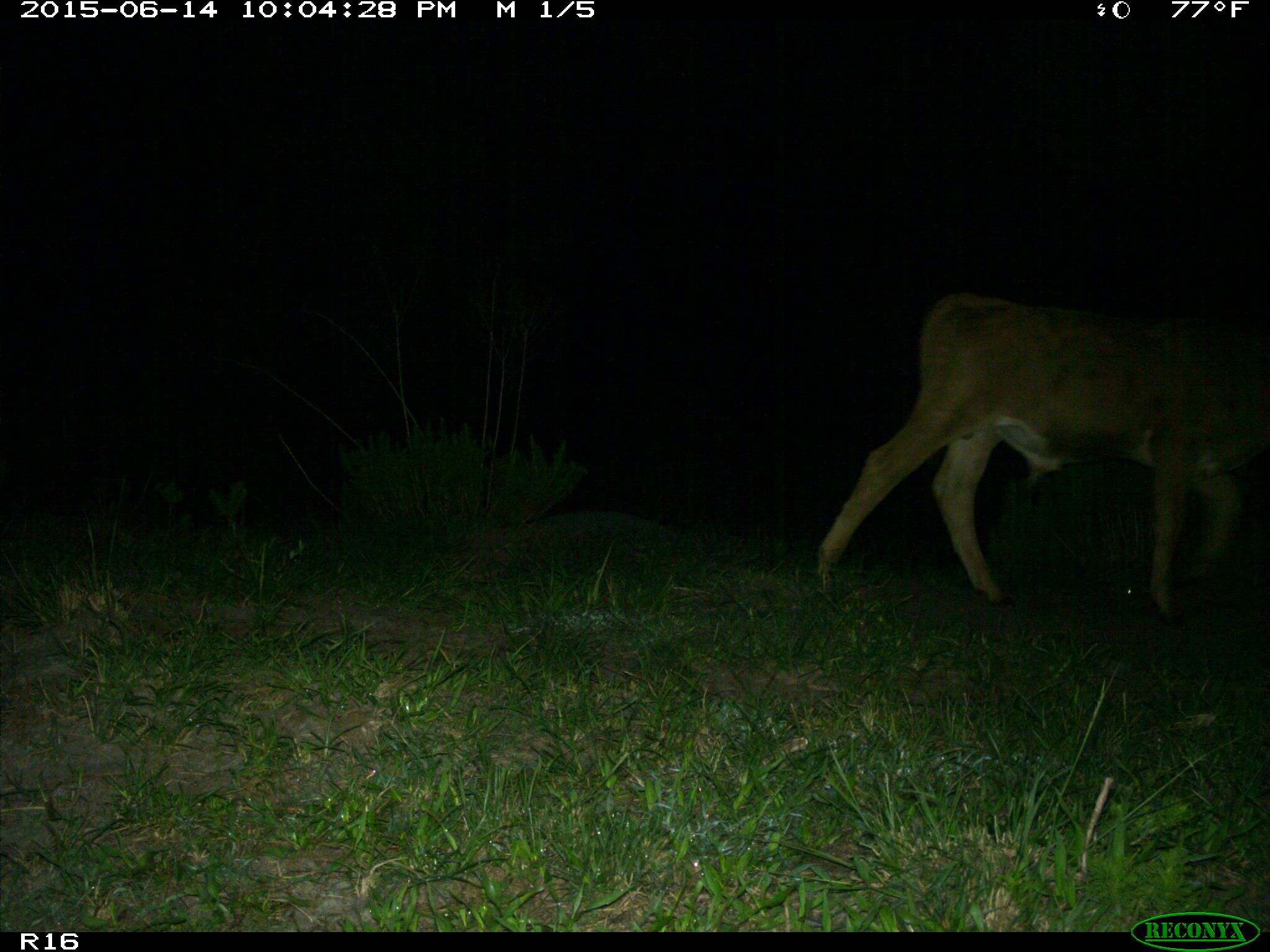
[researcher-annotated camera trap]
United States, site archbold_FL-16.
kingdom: Animalia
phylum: Chordata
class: Mammalia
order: Artiodactyla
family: Bovidae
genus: Bos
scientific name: Bos taurus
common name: domestic cow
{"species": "Bos taurus (domestic cow)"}